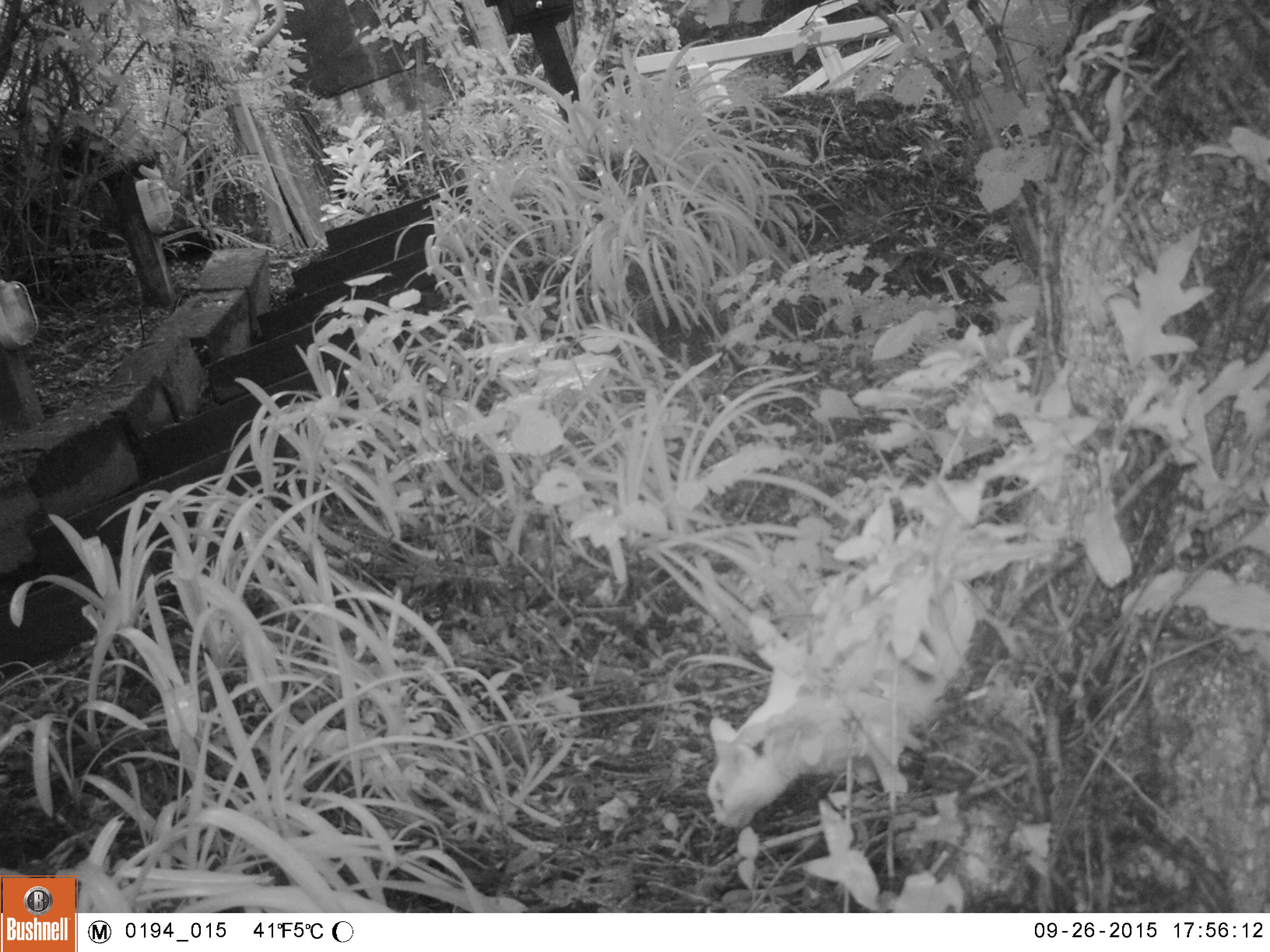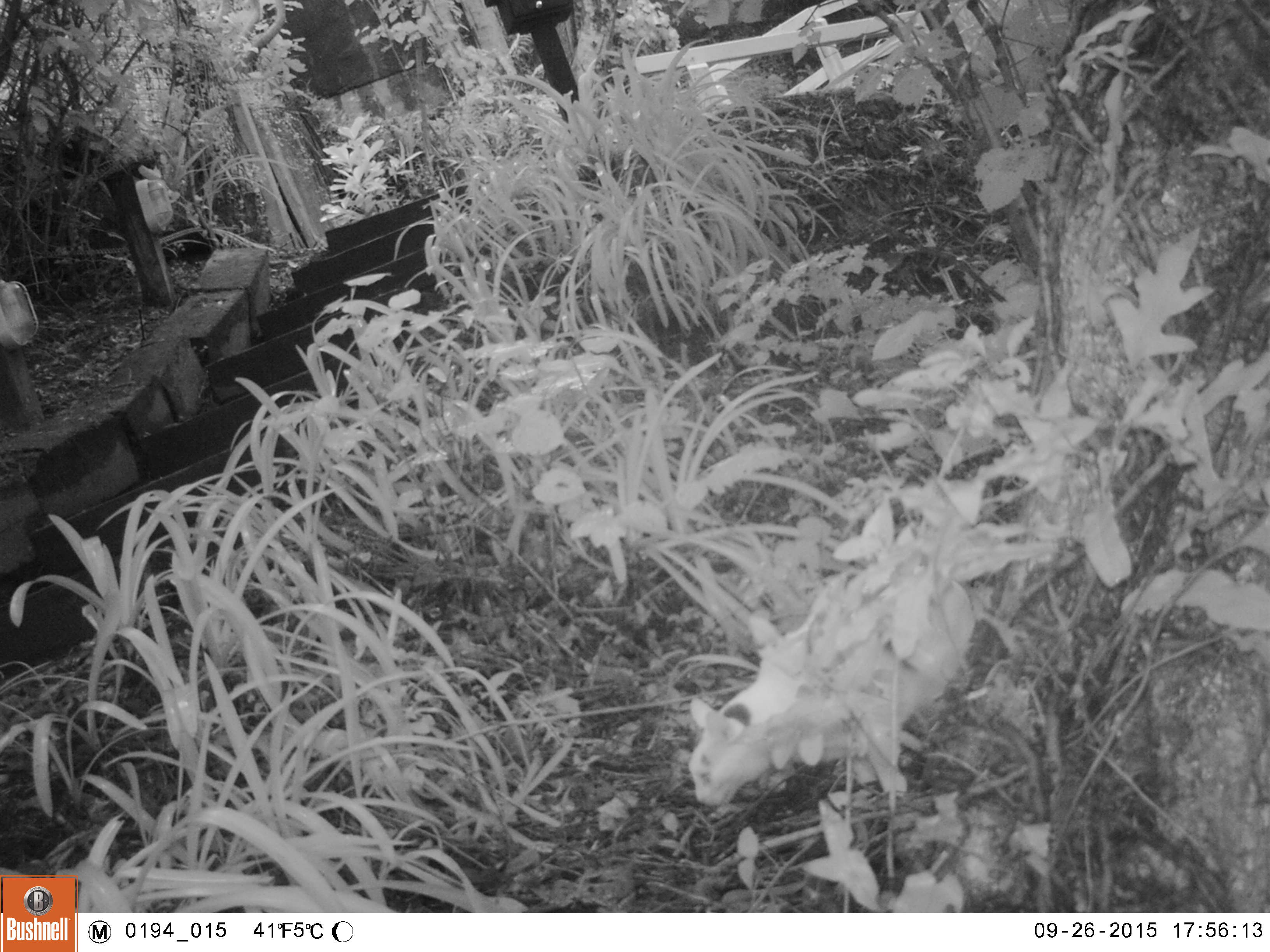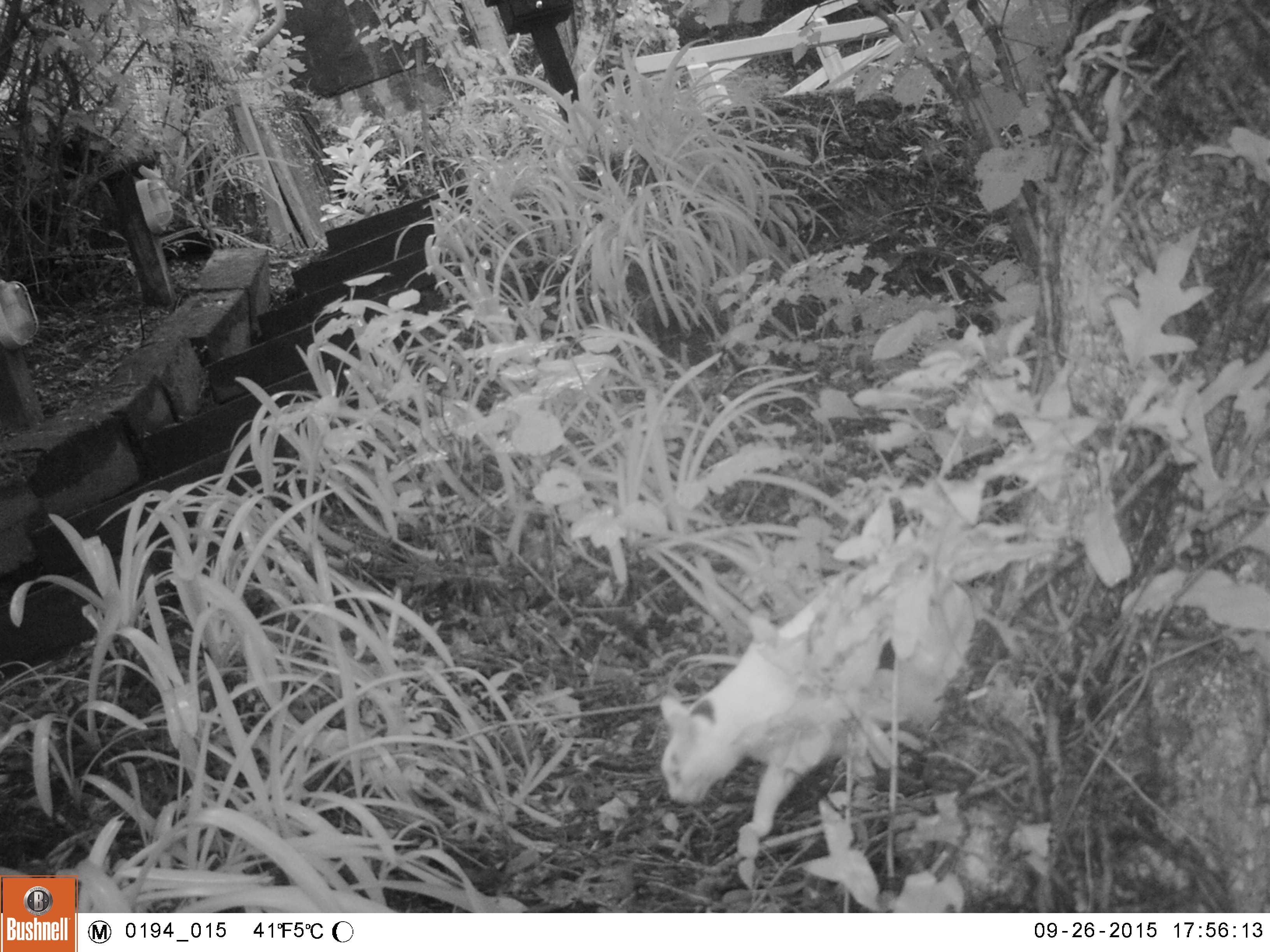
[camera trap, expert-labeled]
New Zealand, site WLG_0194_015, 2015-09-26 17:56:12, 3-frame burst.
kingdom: Animalia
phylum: Chordata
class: Mammalia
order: Carnivora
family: Felidae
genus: Felis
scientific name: Felis catus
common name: domestic cat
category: cat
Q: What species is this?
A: Cat (domestic cat) (Felis catus).